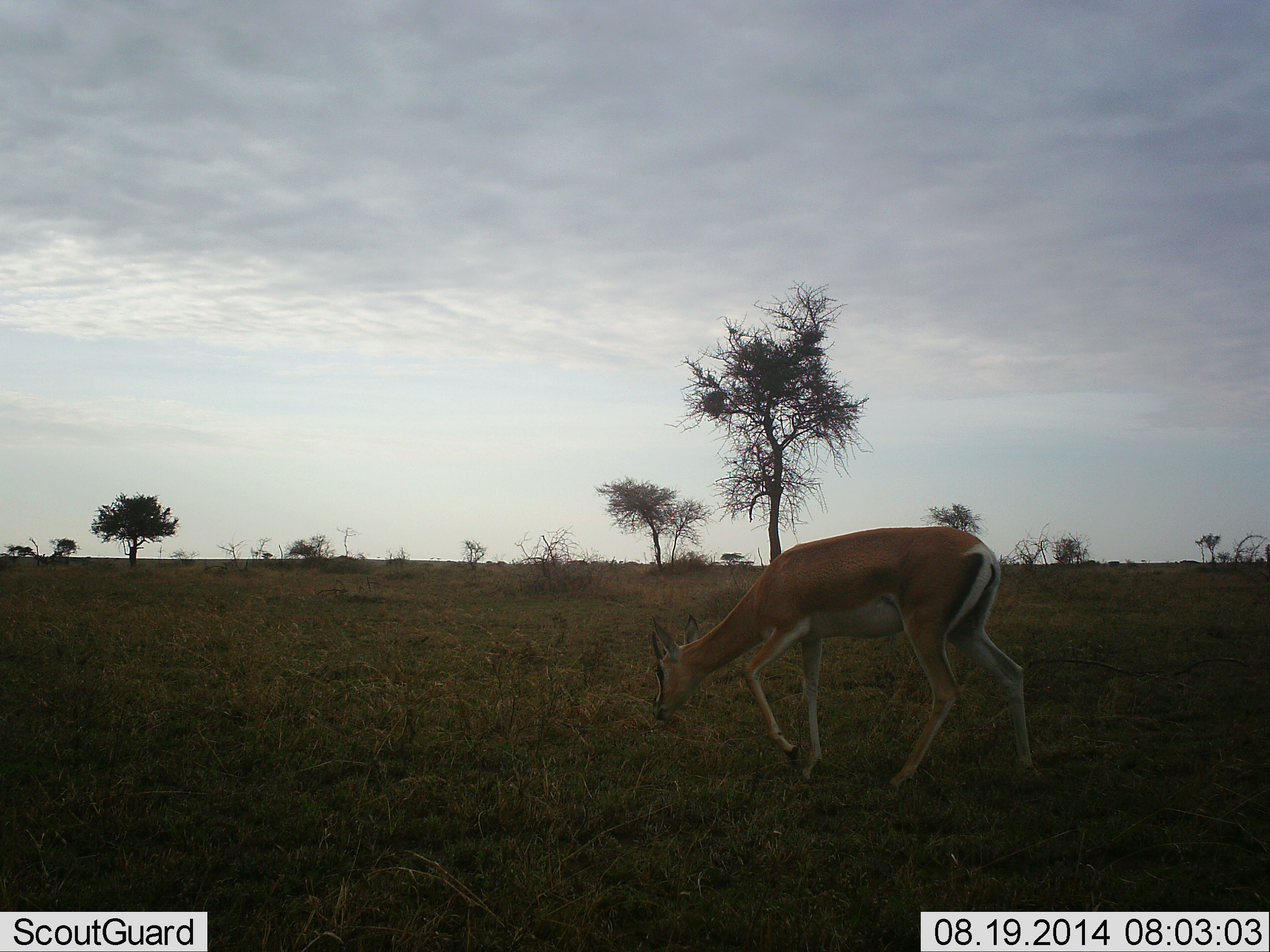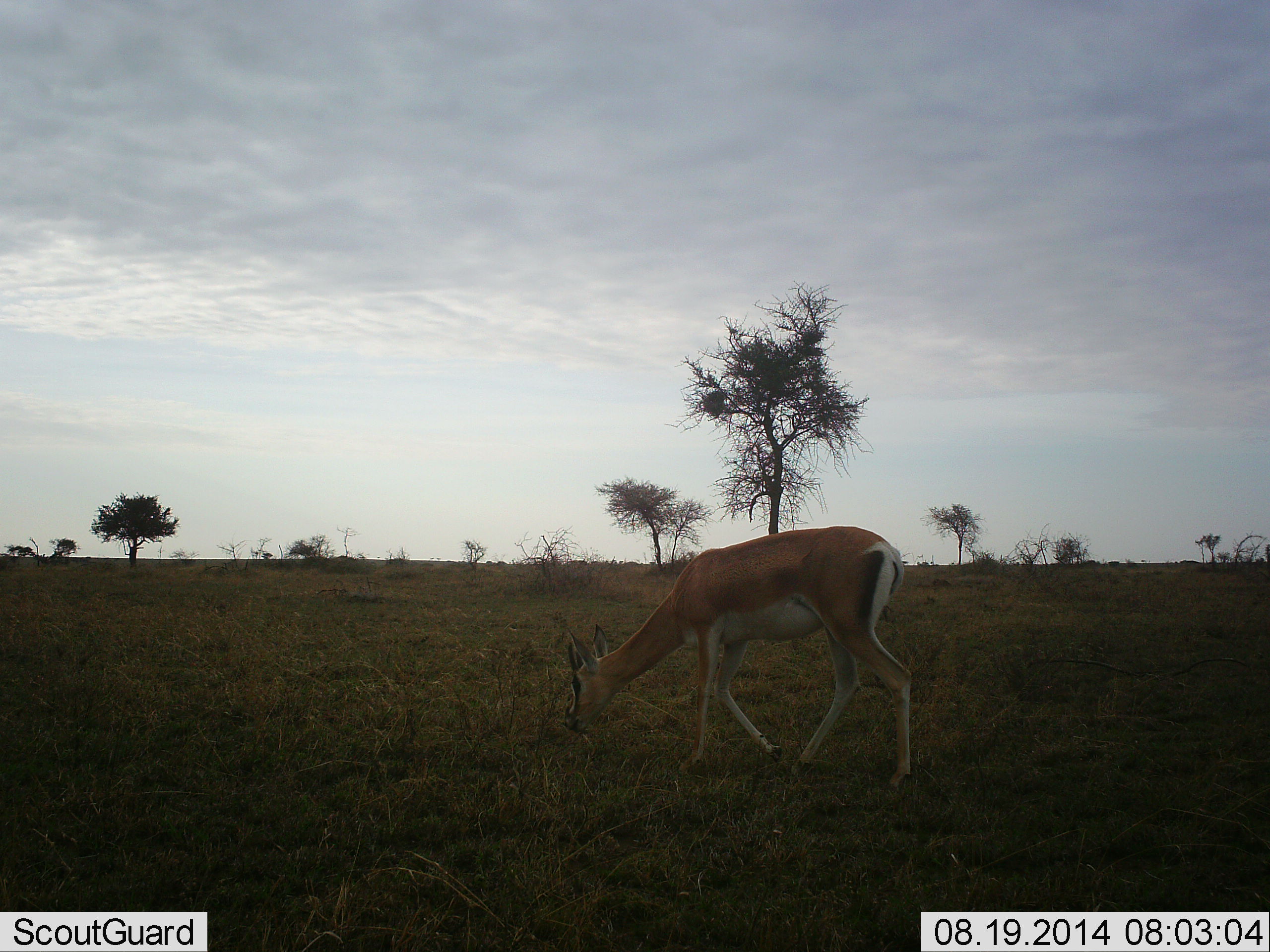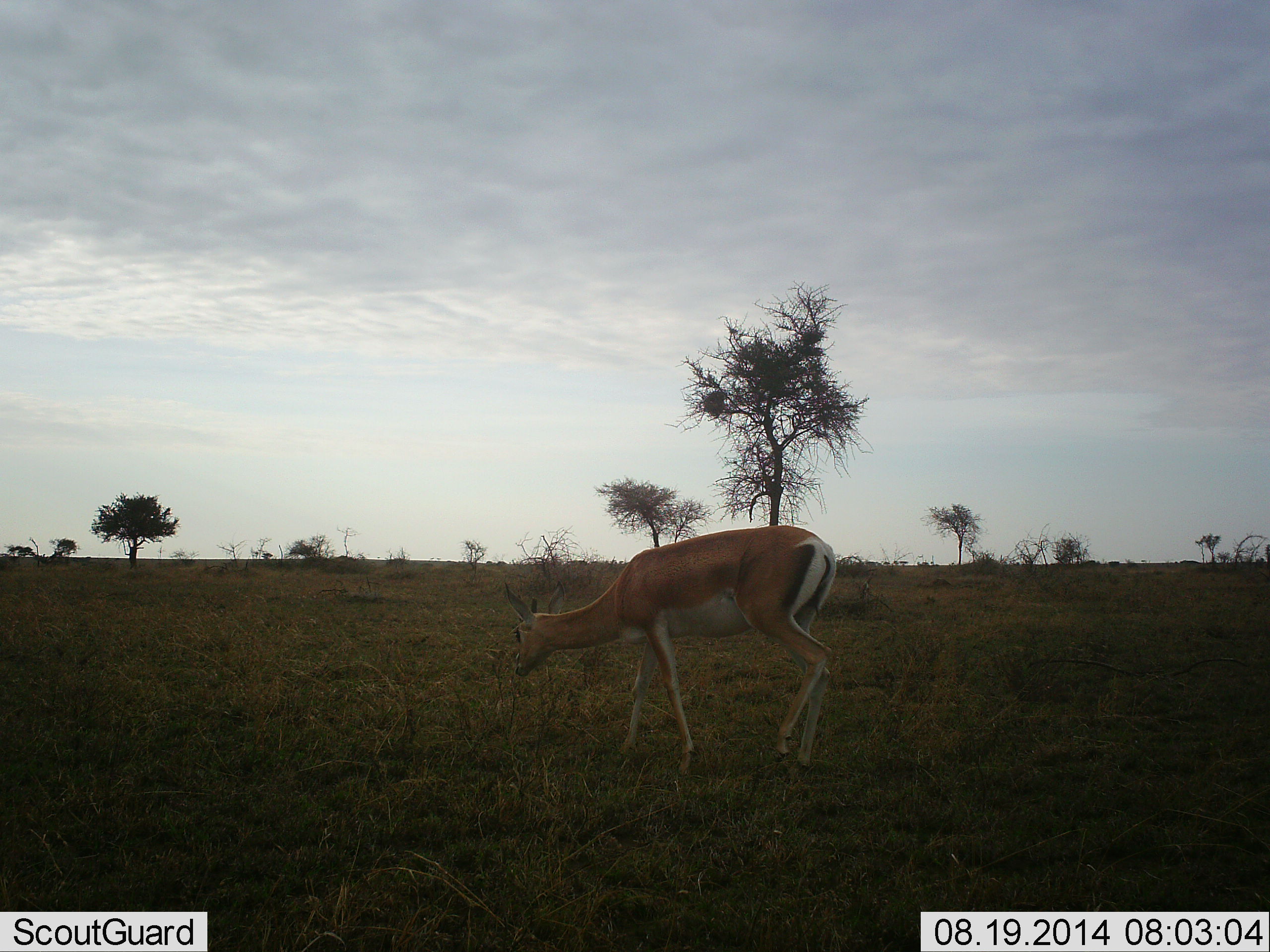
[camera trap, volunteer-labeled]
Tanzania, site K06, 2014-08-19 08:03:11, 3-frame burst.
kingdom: Animalia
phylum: Chordata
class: Mammalia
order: Artiodactyla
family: Bovidae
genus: Nanger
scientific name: Nanger granti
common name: grant's gazelle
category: gazellegrants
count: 1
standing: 0%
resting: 0%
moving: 50%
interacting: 0%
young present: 0%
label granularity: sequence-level